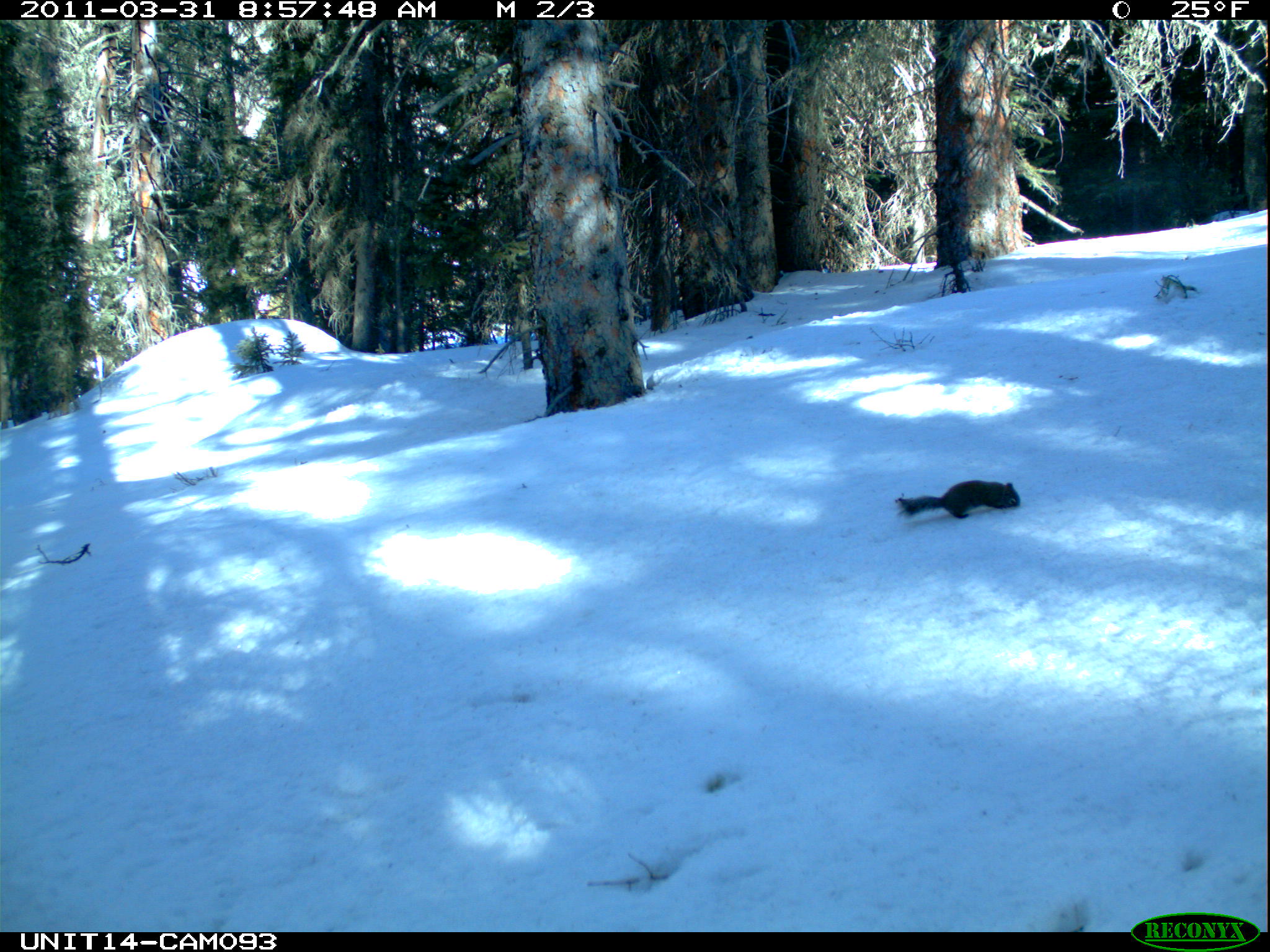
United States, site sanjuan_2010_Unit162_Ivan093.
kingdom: Animalia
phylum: Chordata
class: Mammalia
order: Rodentia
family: Sciuridae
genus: Tamiasciurus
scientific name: Tamiasciurus hudsonicus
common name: american red squirrel